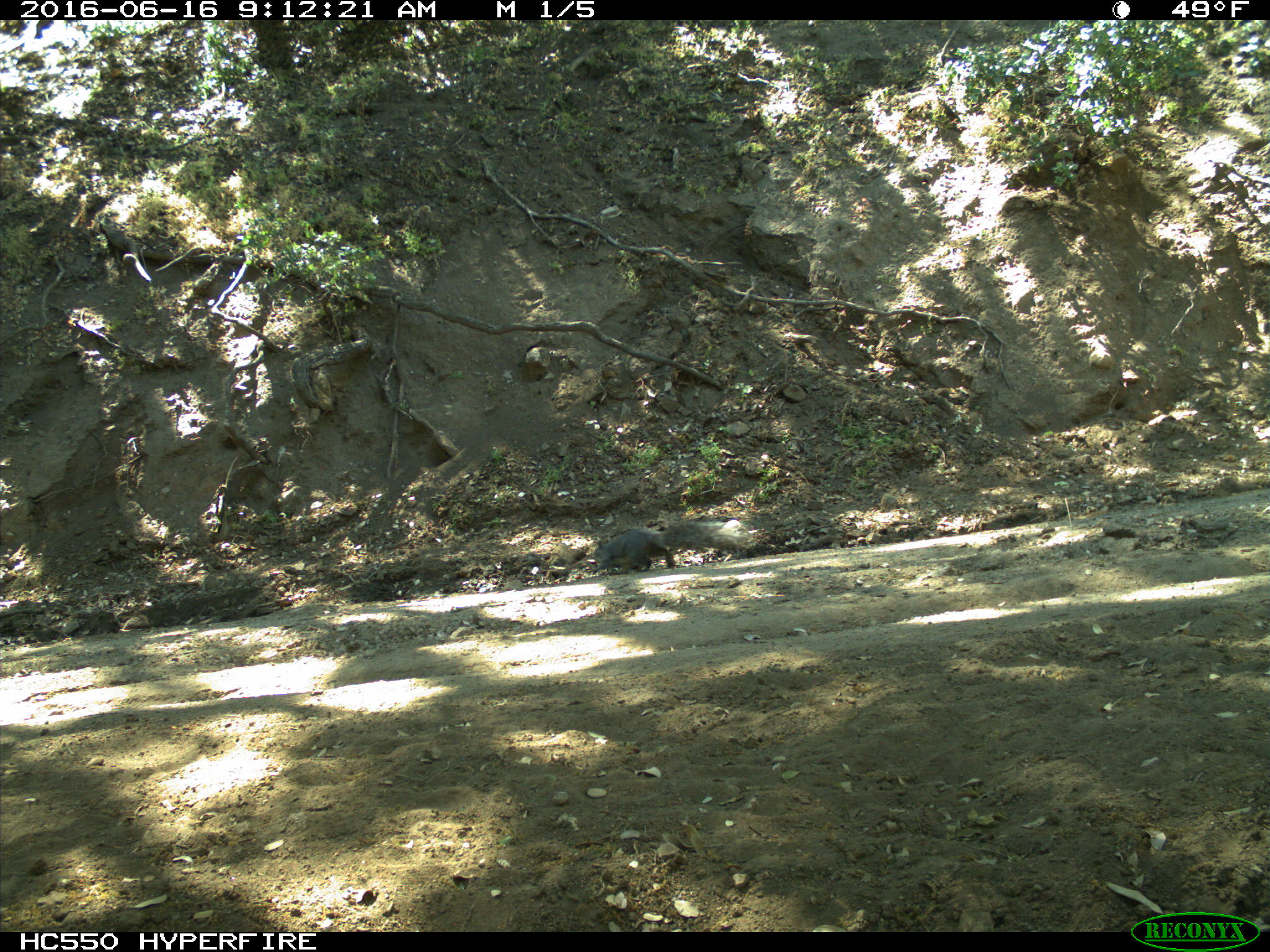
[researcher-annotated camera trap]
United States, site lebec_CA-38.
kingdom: Animalia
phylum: Chordata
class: Mammalia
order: Rodentia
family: Sciuridae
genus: Sciurus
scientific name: Sciurus carolinensis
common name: eastern gray squirrel